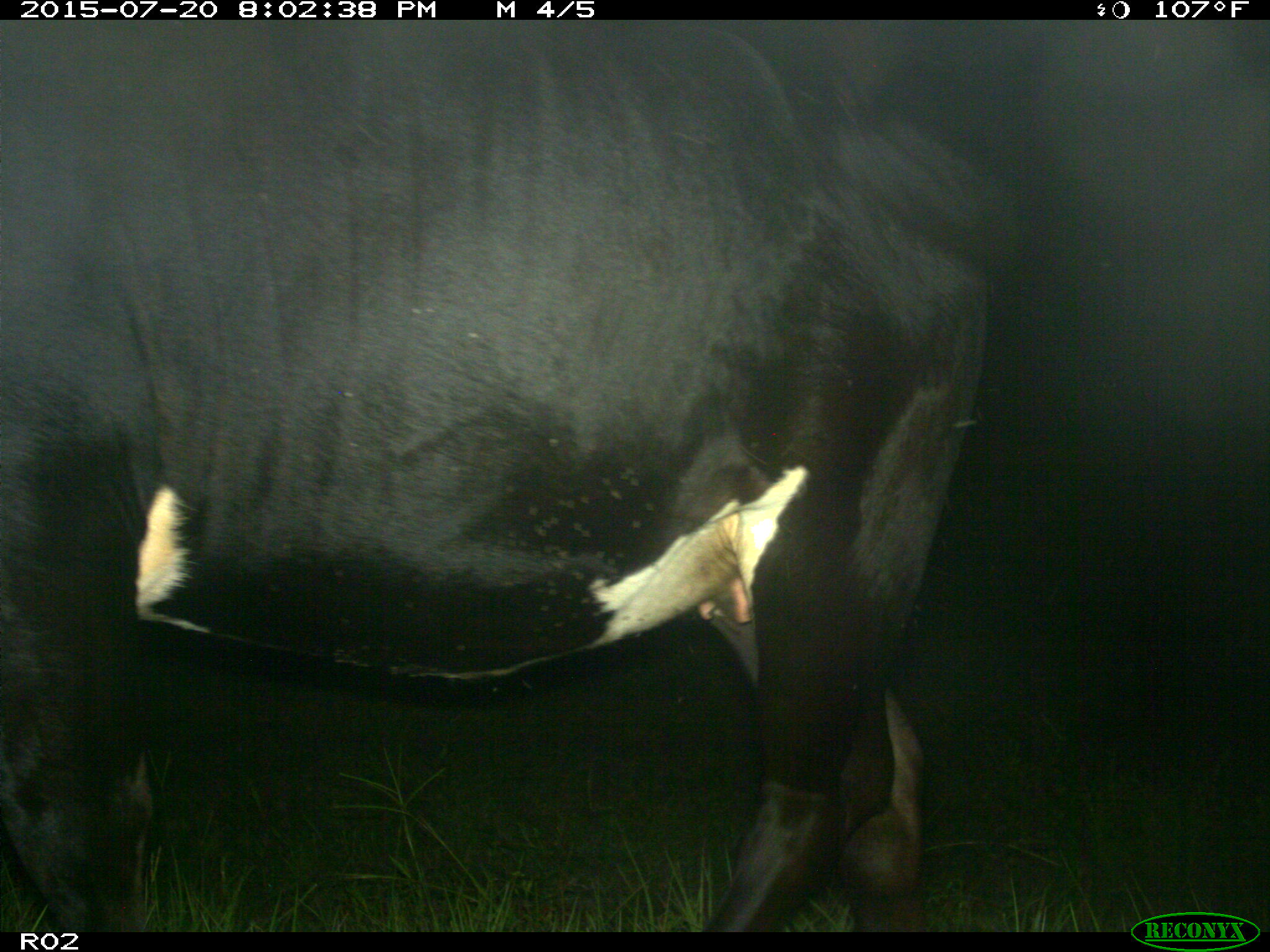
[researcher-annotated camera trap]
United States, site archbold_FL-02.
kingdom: Animalia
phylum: Chordata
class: Mammalia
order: Artiodactyla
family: Bovidae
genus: Bos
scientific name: Bos taurus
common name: domestic cow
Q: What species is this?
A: Bos taurus (domestic cow).